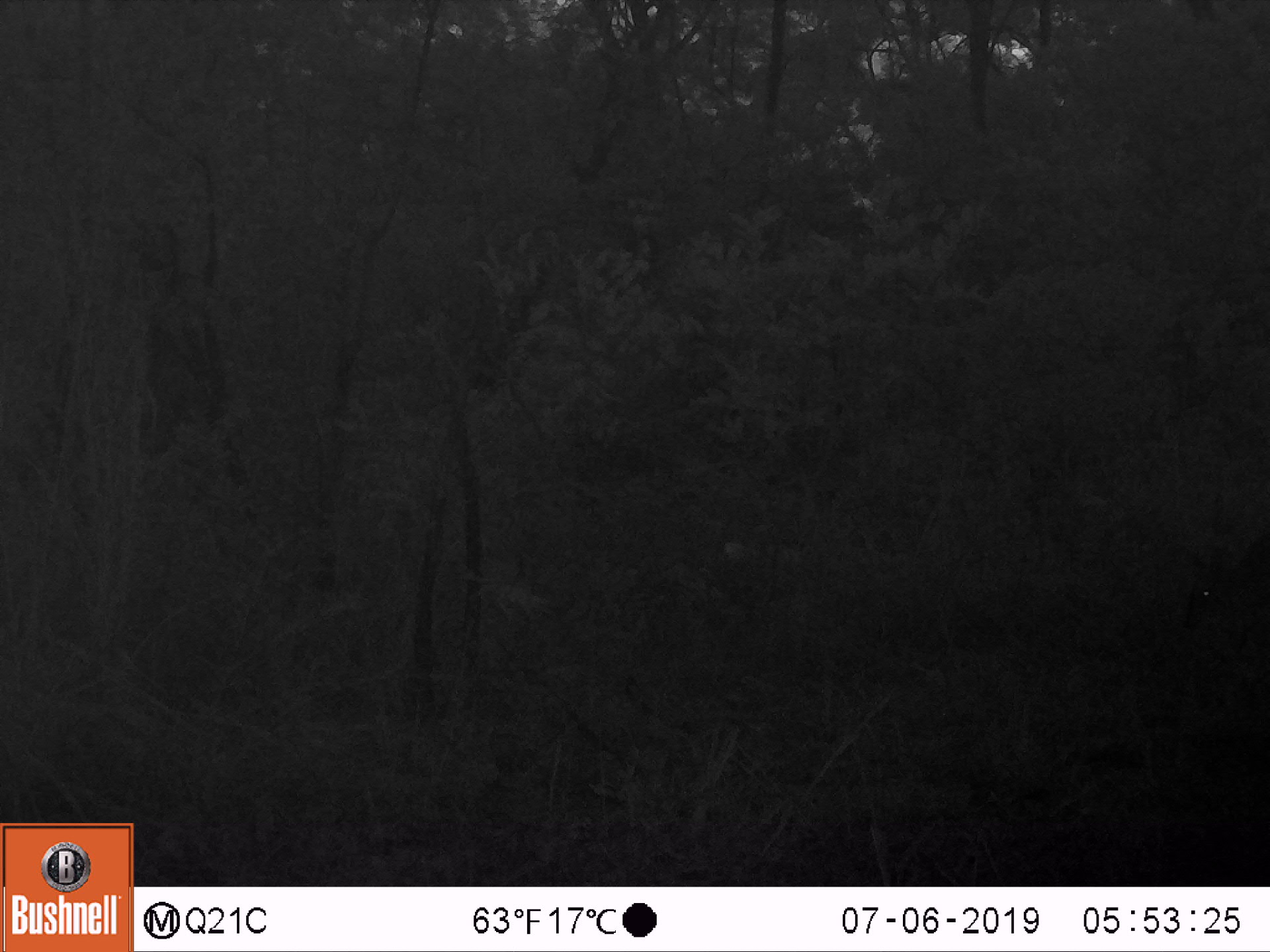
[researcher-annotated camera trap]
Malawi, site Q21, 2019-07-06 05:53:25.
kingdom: Animalia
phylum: Chordata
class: Mammalia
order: Artiodactyla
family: Bovidae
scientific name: Antilopinae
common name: small antelope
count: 1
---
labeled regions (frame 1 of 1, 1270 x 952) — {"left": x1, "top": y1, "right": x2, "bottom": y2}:
small antelope: {"left": 1177, "top": 522, "right": 1266, "bottom": 664}